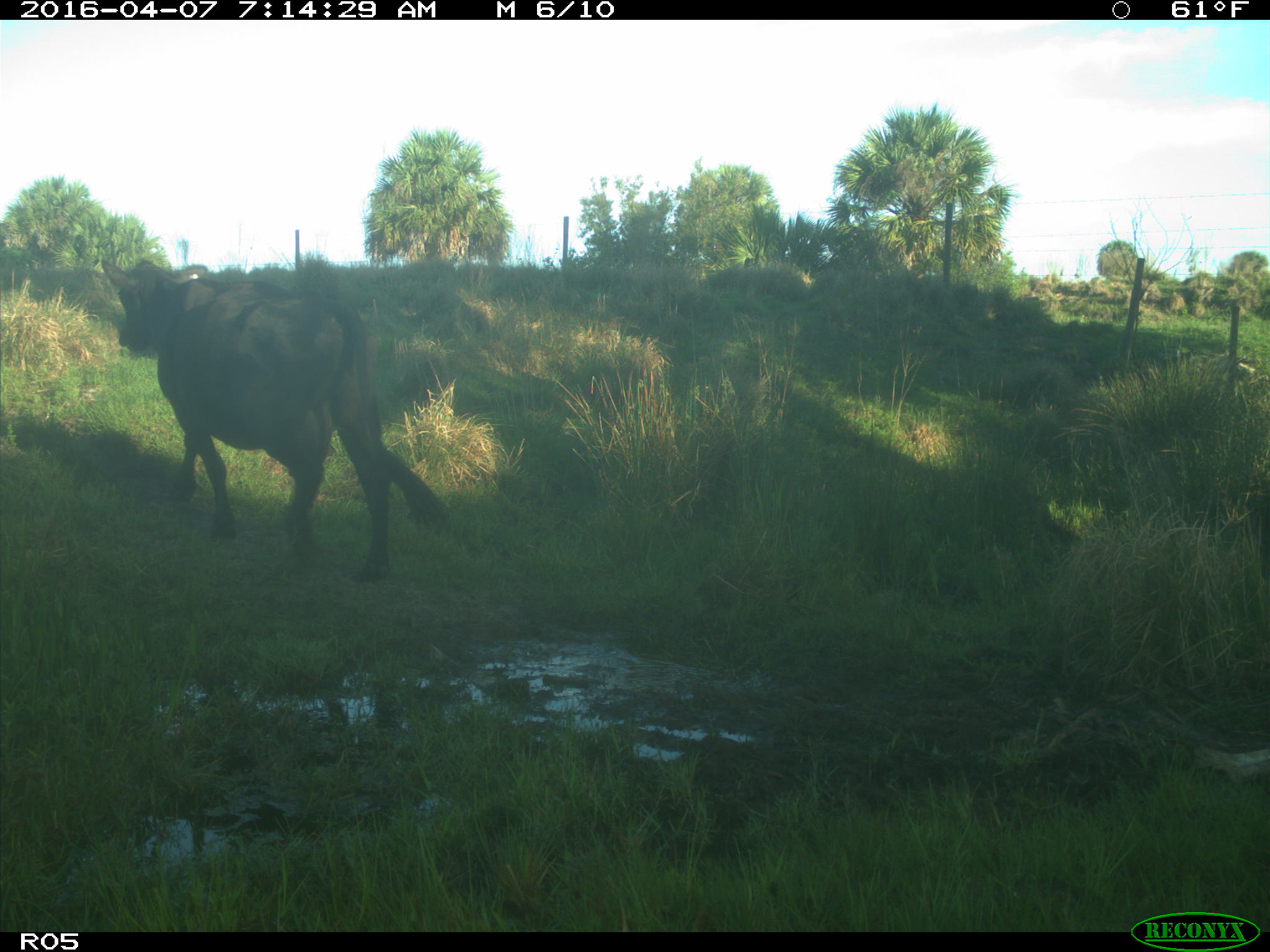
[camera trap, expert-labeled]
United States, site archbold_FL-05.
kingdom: Animalia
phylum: Chordata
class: Mammalia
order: Artiodactyla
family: Bovidae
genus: Bos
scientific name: Bos taurus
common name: domestic cow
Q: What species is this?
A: Bos taurus (domestic cow).